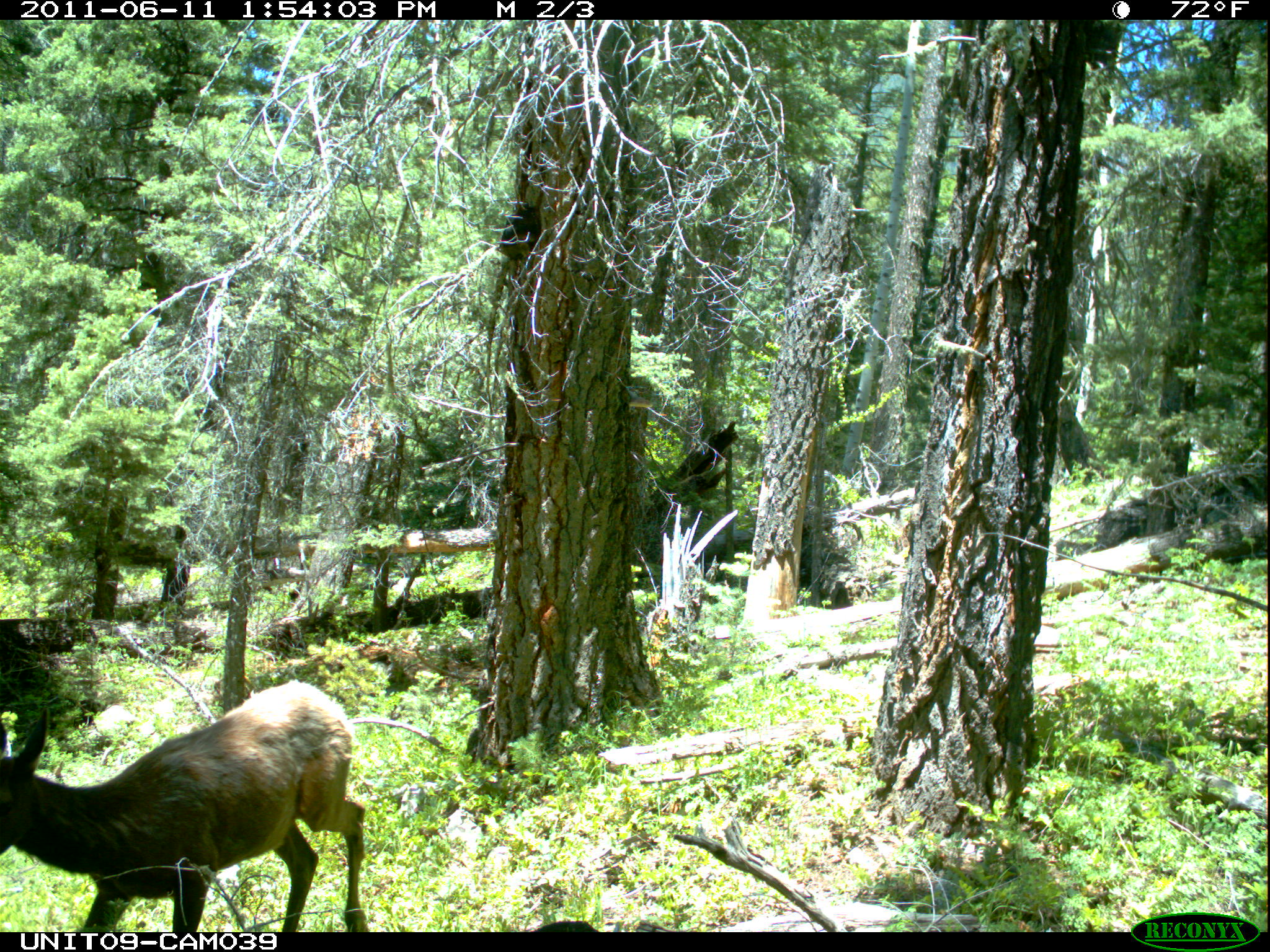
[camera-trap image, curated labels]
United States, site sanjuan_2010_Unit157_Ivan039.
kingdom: Animalia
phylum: Chordata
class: Mammalia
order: Artiodactyla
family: Cervidae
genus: Cervus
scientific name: Cervus elaphus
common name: red deer